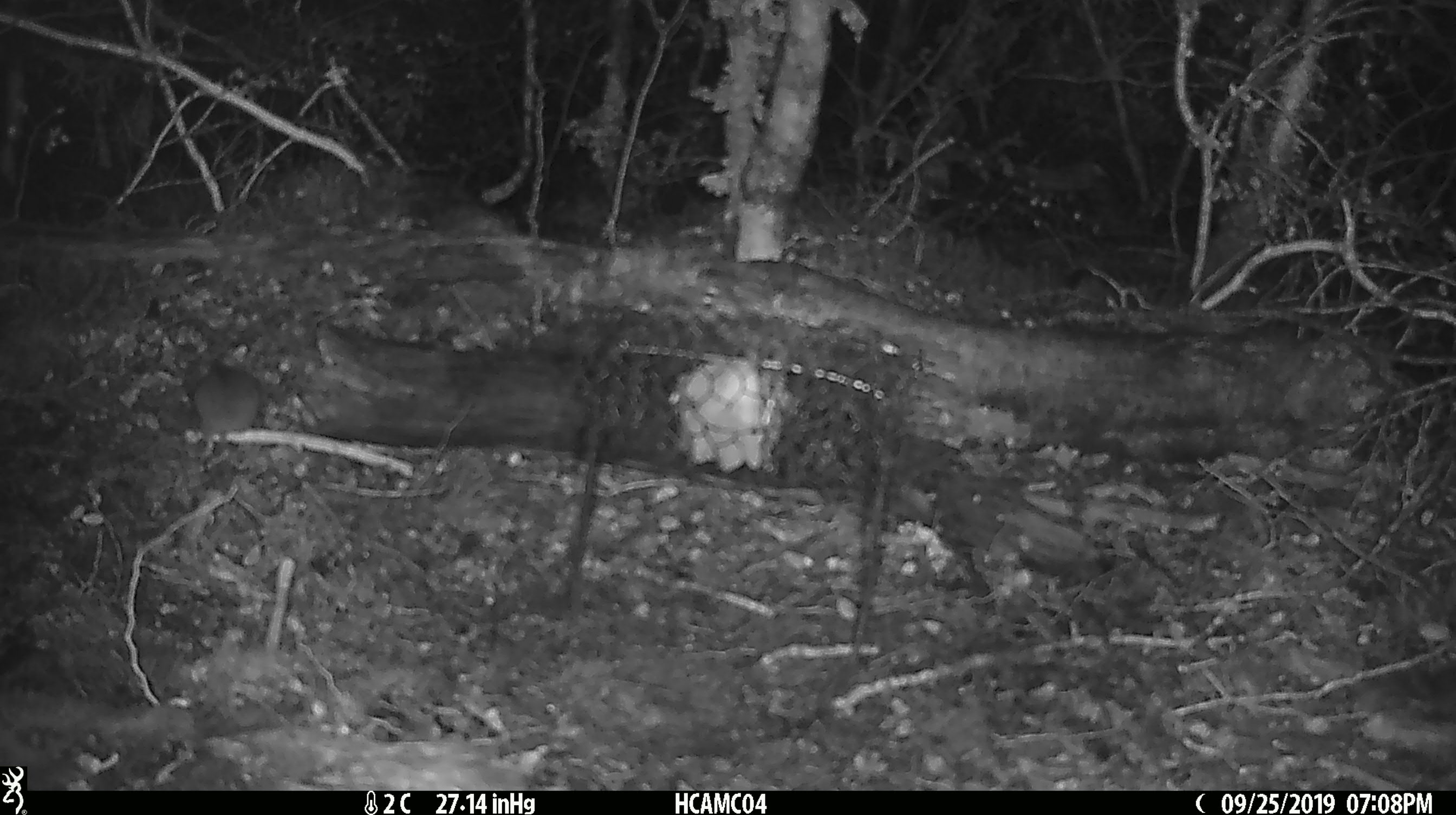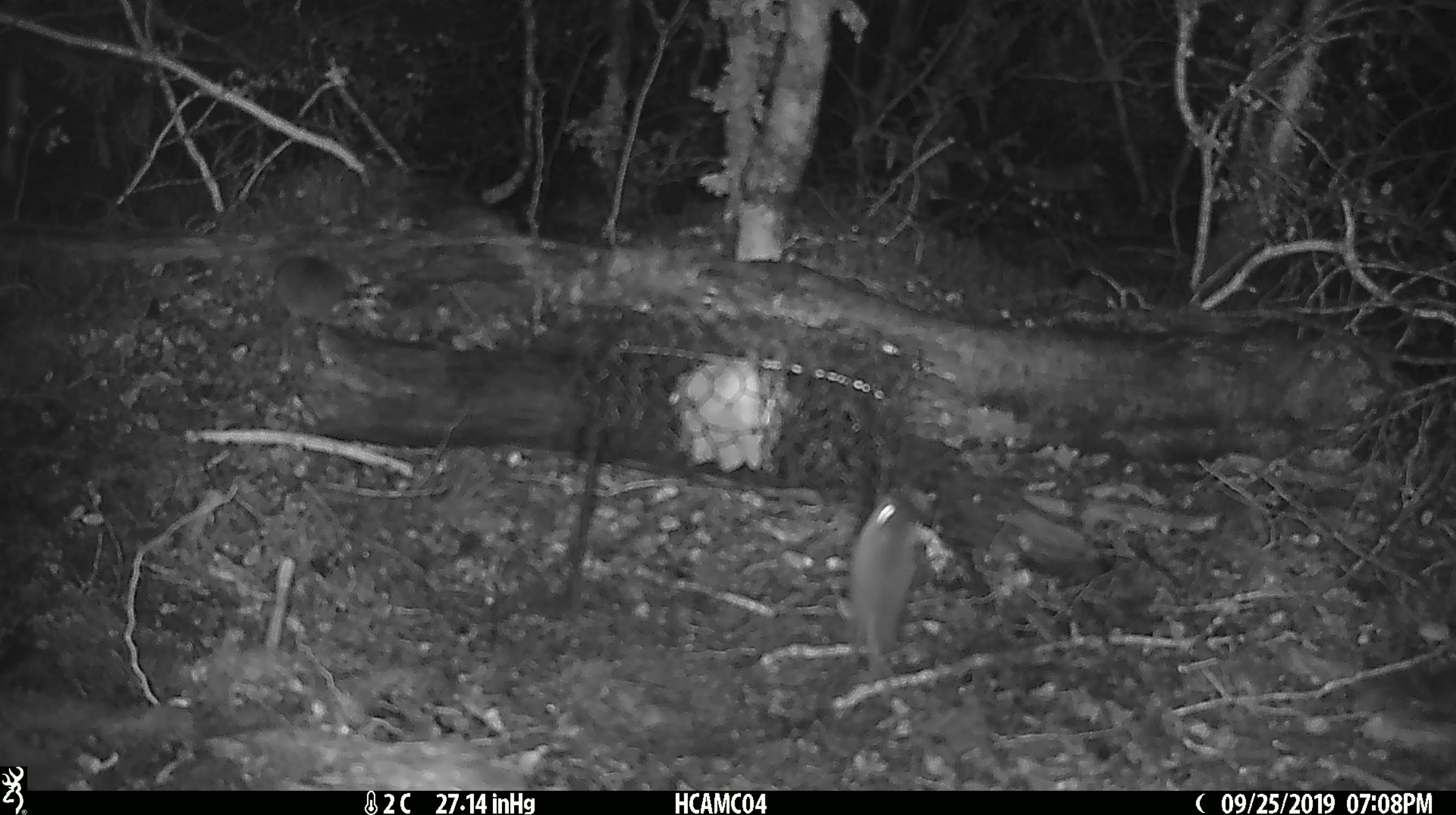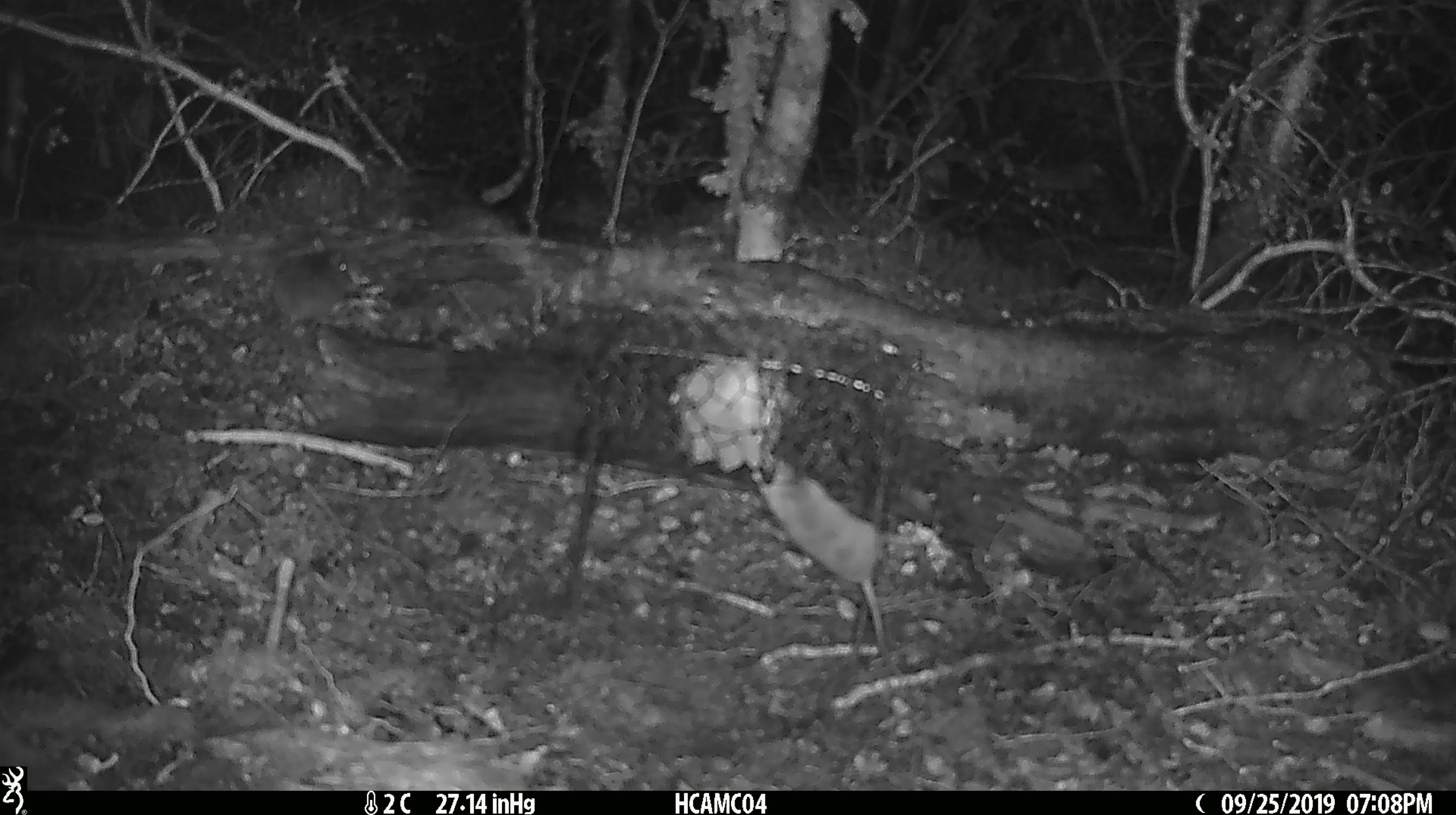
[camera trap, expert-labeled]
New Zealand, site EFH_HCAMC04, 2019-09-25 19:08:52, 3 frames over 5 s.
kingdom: Animalia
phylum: Chordata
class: Mammalia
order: Rodentia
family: Muridae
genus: Mus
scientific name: Mus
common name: mouse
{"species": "mouse (Mus)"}